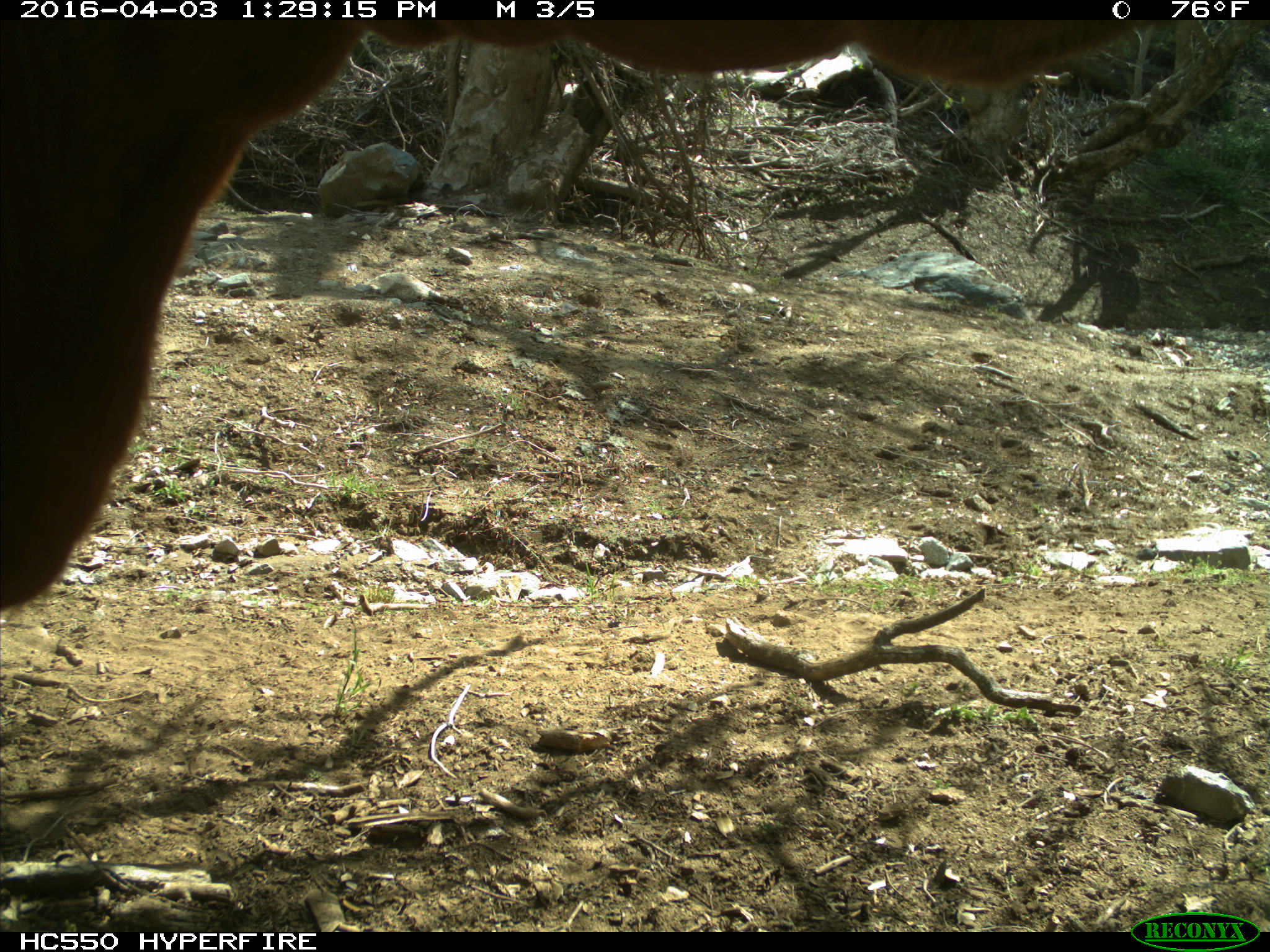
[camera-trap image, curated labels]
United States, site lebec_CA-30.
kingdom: Animalia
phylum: Chordata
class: Mammalia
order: Artiodactyla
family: Bovidae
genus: Bos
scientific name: Bos taurus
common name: domestic cow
Bos taurus (domestic cow).